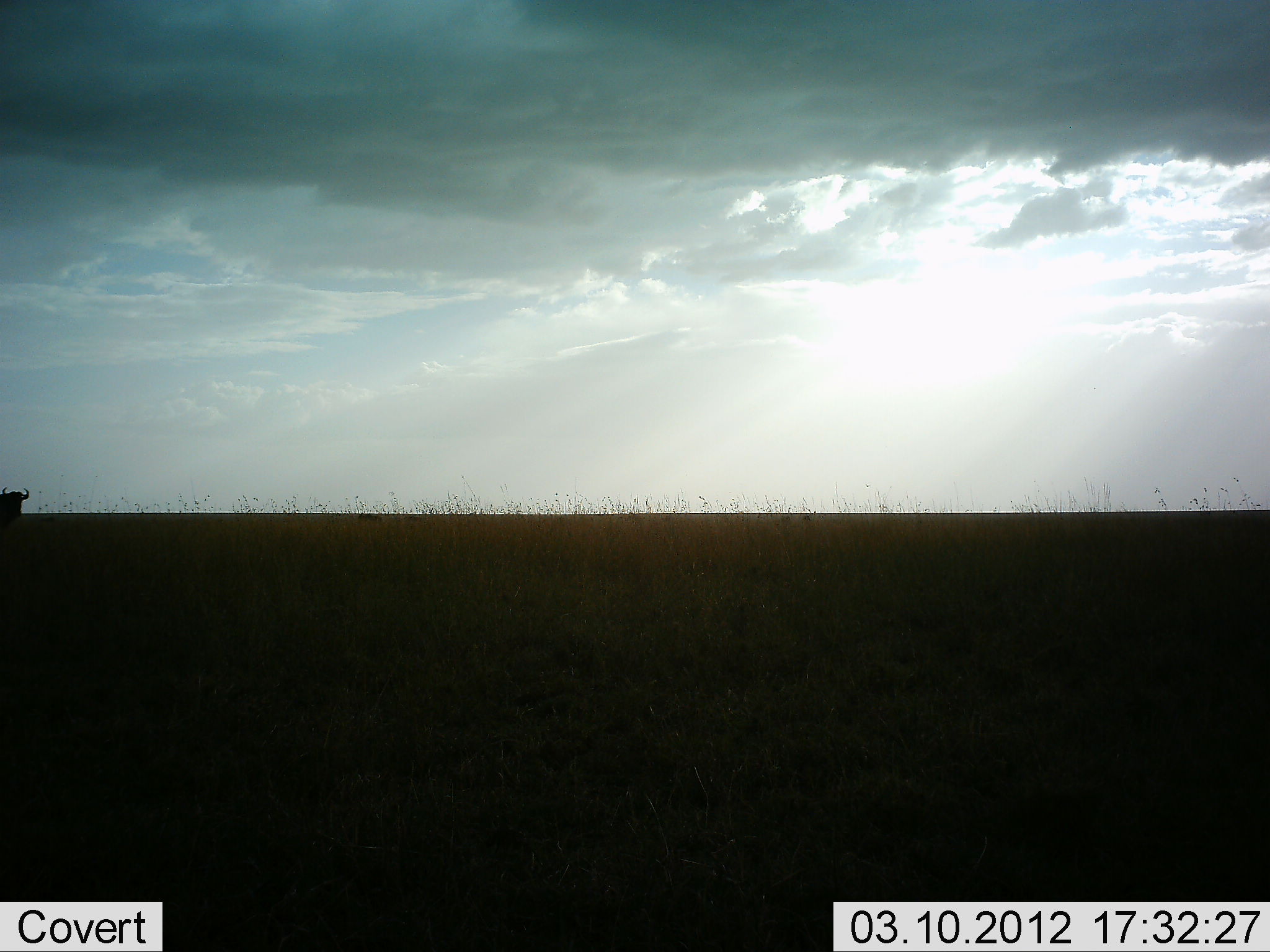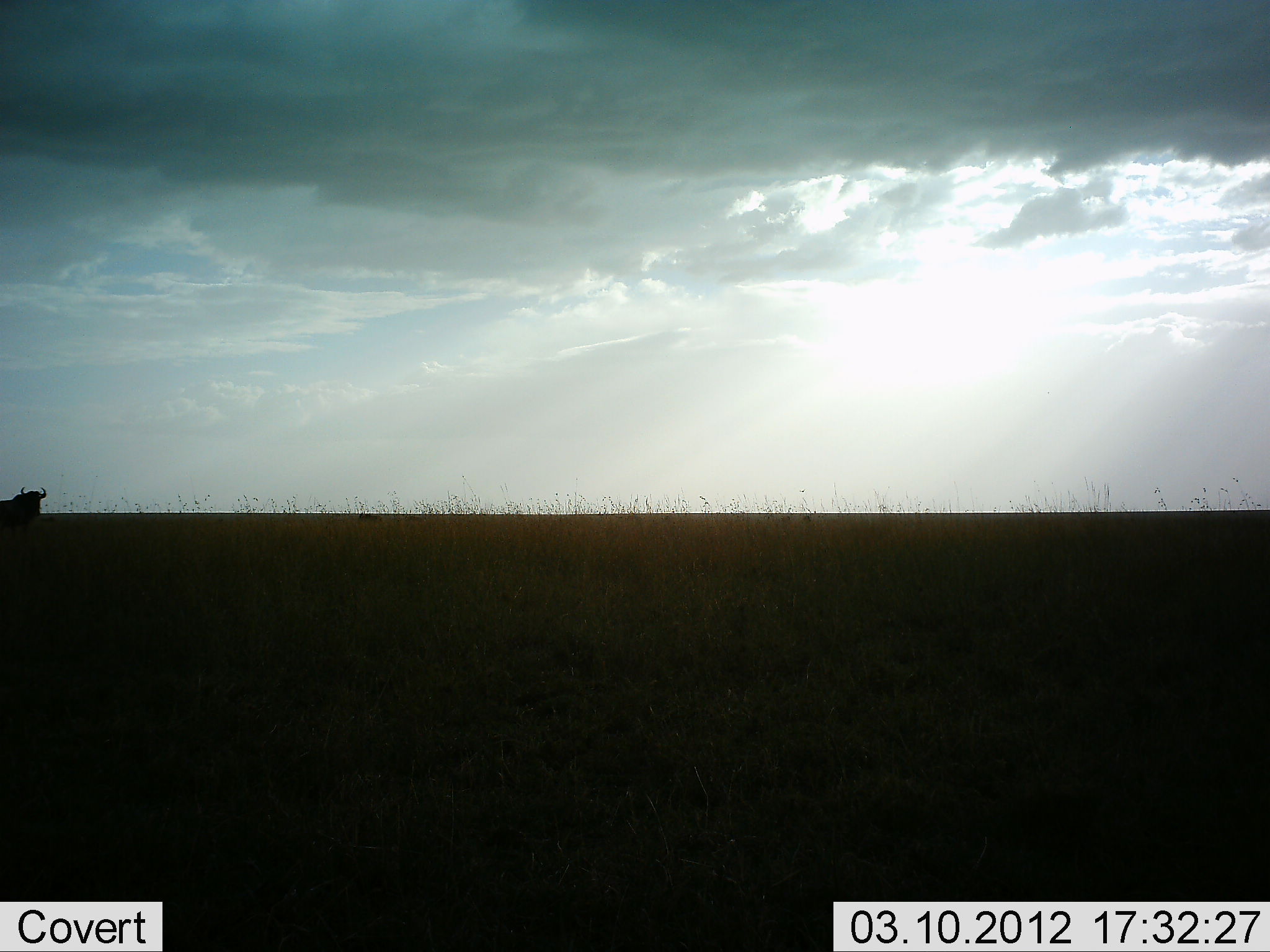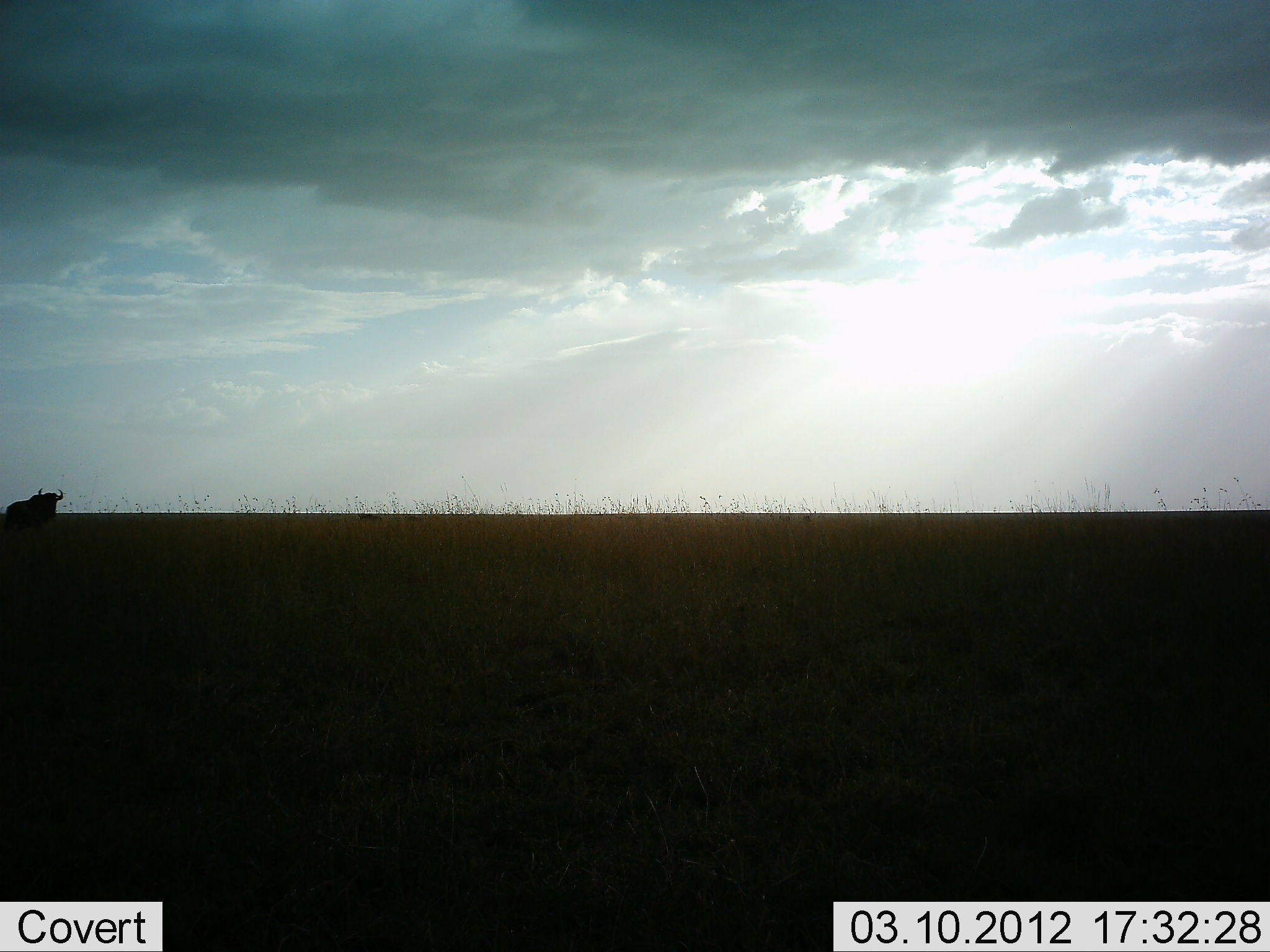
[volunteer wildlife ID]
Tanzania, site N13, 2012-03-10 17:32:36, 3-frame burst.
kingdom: Animalia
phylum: Chordata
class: Mammalia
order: Artiodactyla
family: Bovidae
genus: Connochaetes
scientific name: Connochaetes taurinus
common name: blue wildebeest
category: wildebeest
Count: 1.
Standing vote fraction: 19%.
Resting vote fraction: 0%.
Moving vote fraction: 88%.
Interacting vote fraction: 0%.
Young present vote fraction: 0%.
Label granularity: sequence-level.